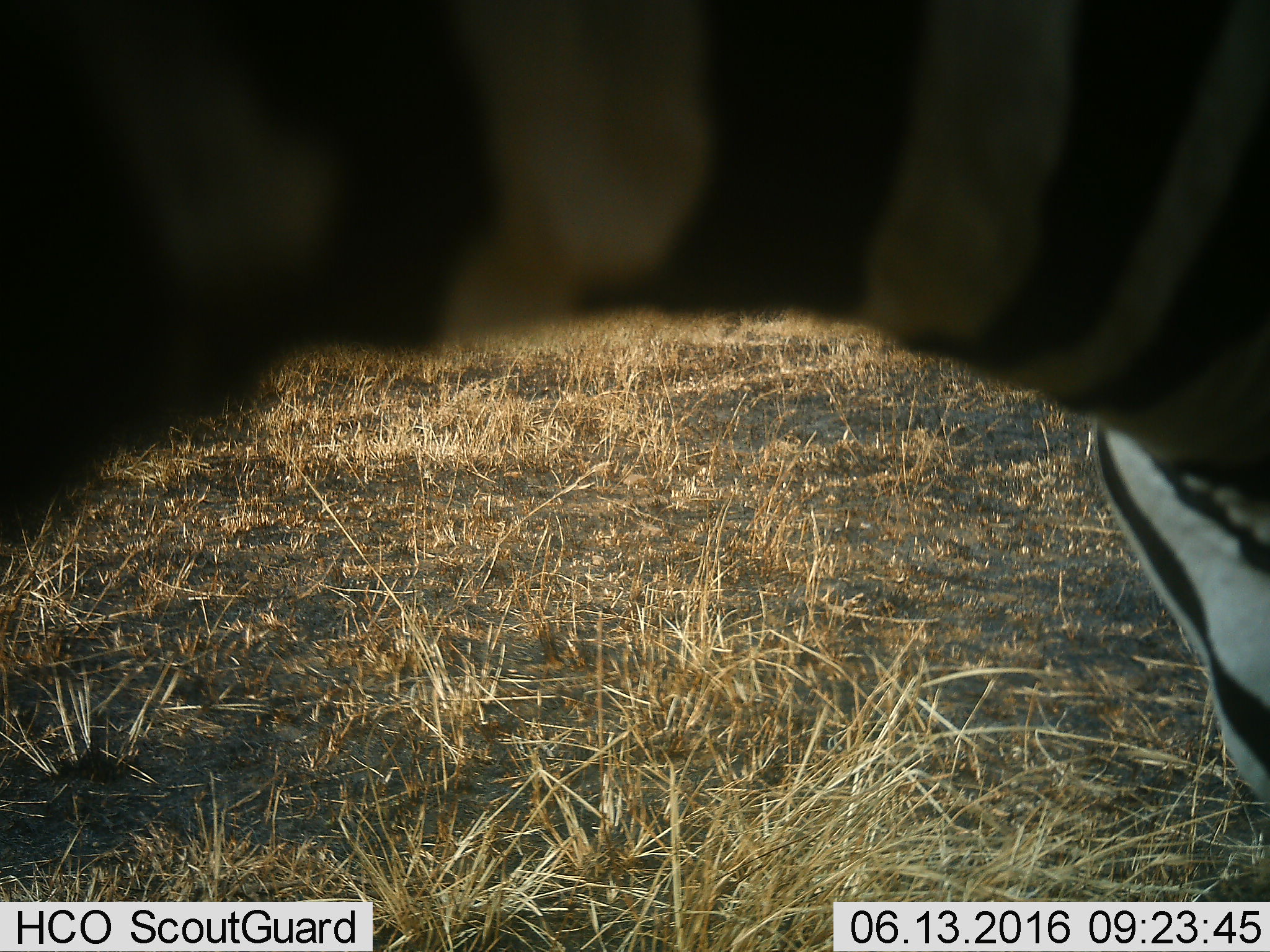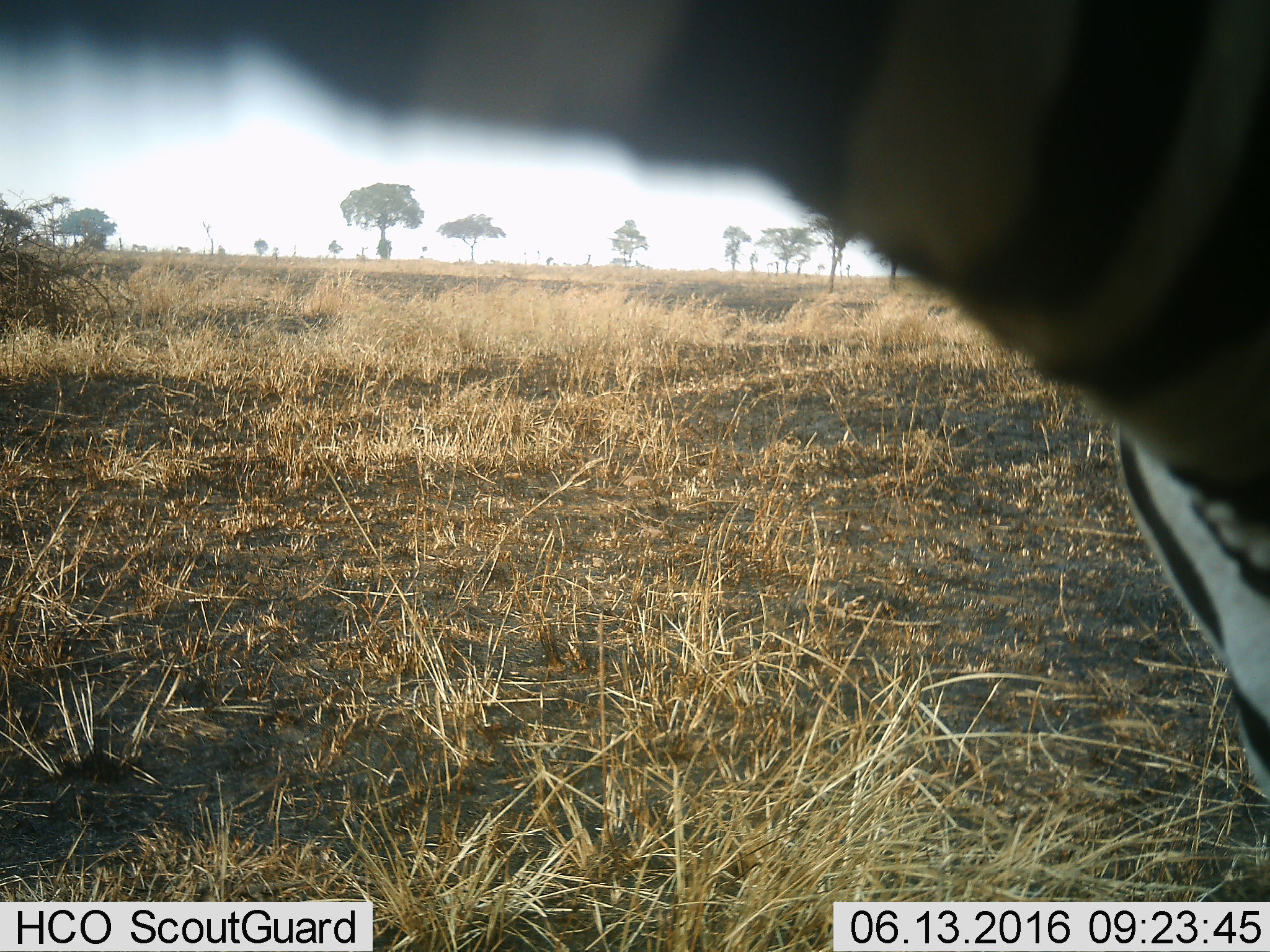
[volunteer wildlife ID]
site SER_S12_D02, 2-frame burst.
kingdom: Animalia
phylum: Chordata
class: Mammalia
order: Perissodactyla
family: Equidae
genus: Equus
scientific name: Equus quagga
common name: plains zebra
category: zebraplains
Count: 1.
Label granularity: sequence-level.